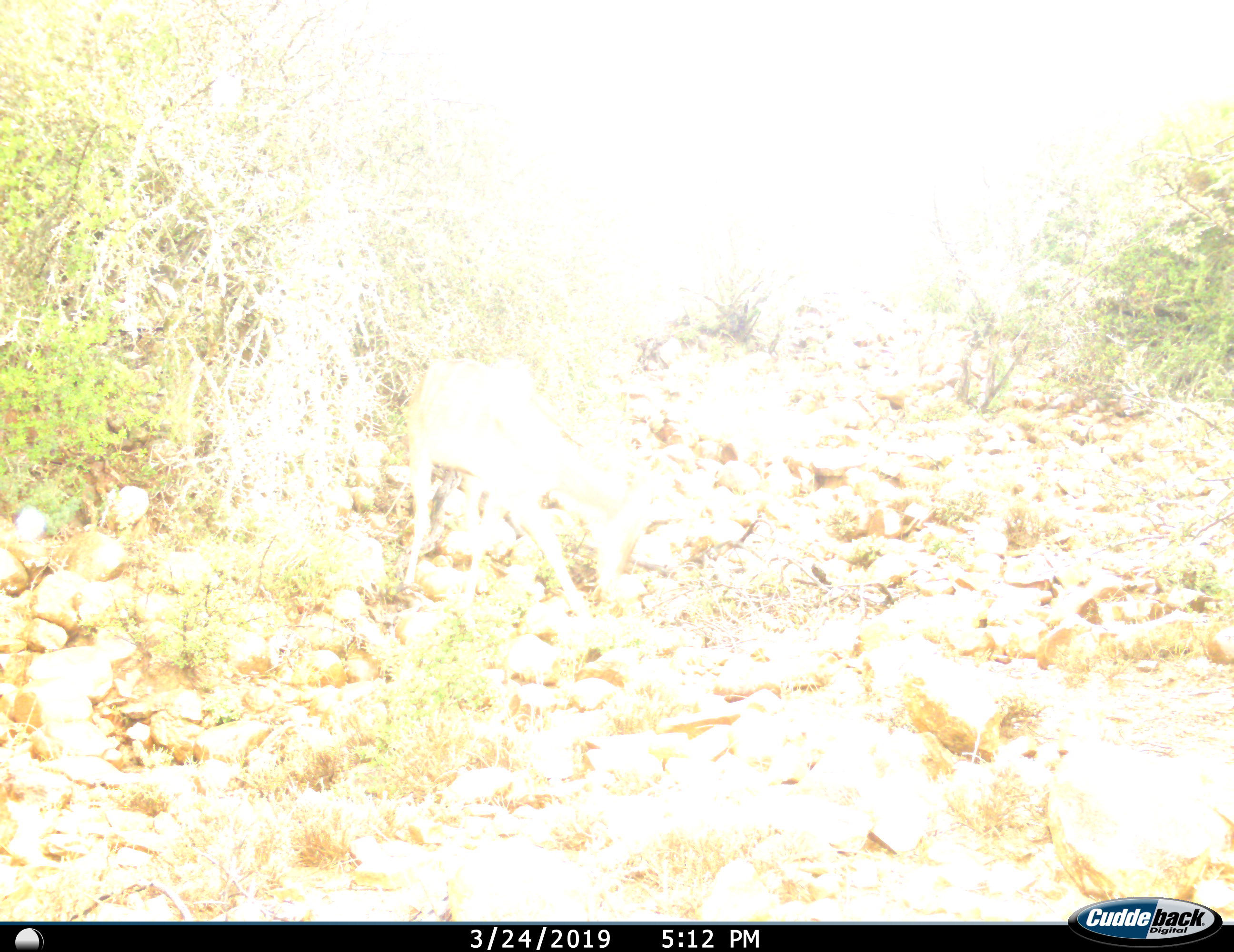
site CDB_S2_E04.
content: unidentified animal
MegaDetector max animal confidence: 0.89